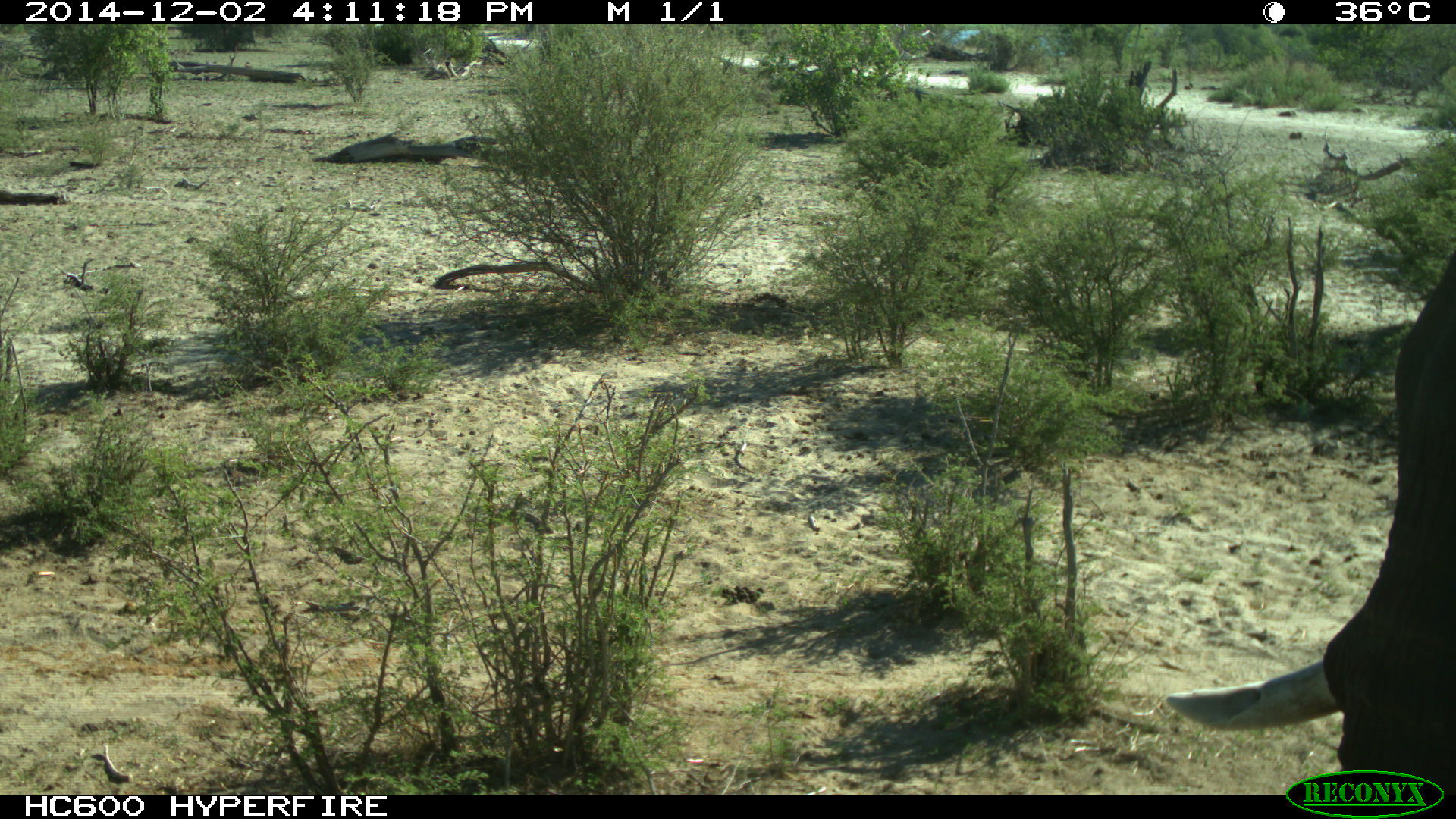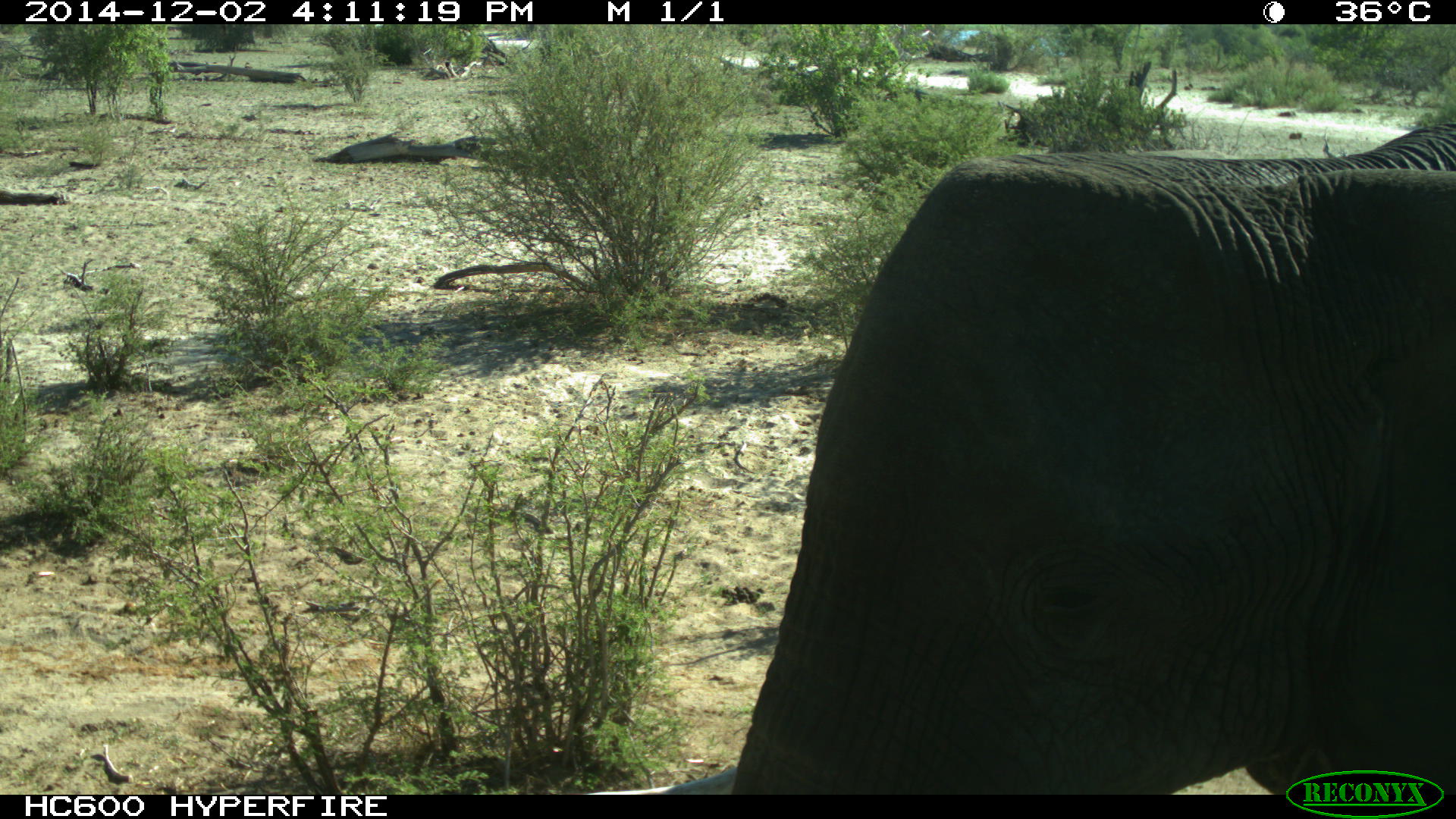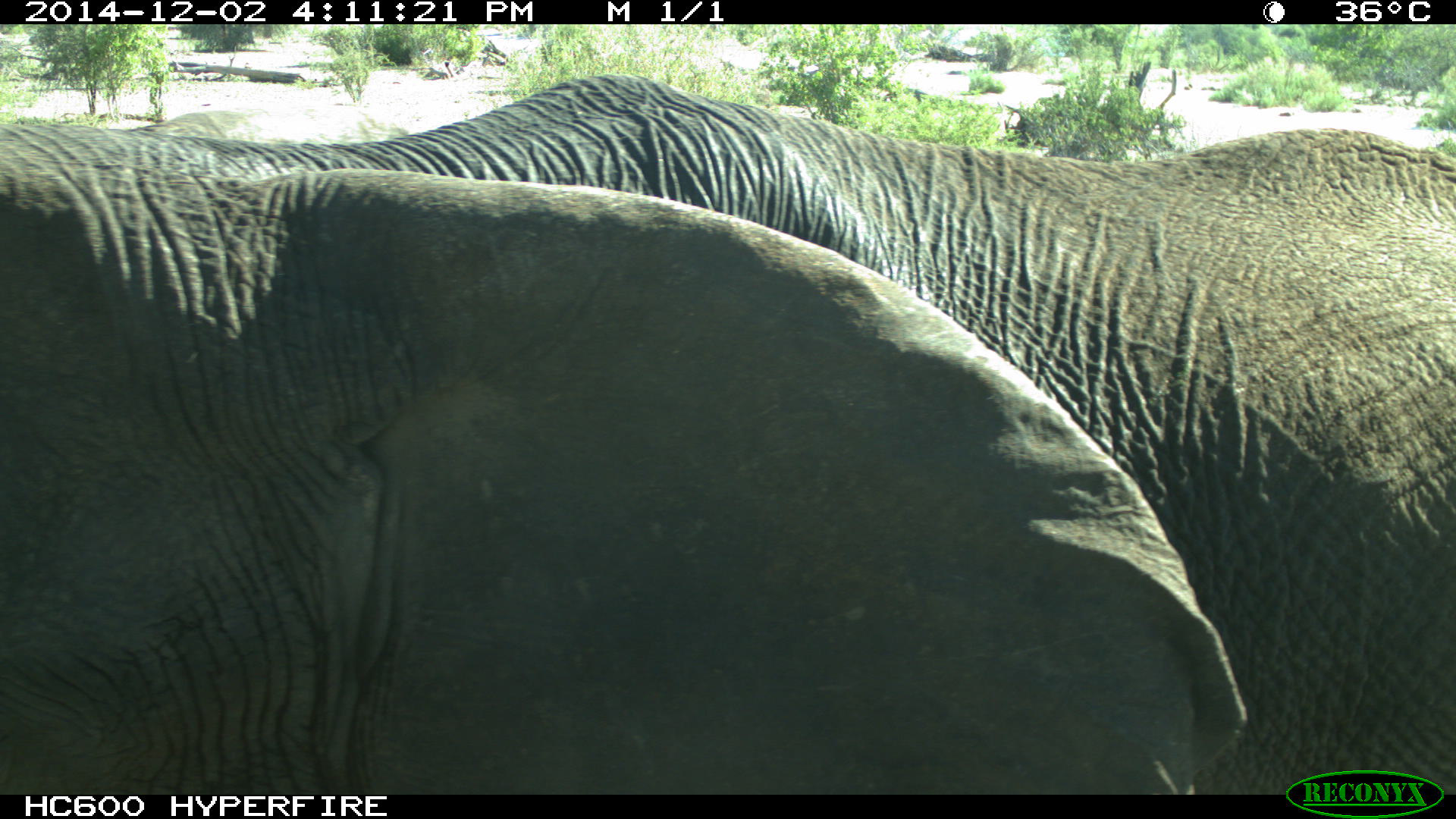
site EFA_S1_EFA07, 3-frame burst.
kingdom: Animalia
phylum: Chordata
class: Mammalia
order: Proboscidea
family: Elephantidae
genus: Loxodonta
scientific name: Loxodonta africana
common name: african bush elephant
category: elephant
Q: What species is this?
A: Elephant (african bush elephant) (Loxodonta africana).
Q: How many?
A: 1.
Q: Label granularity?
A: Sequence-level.